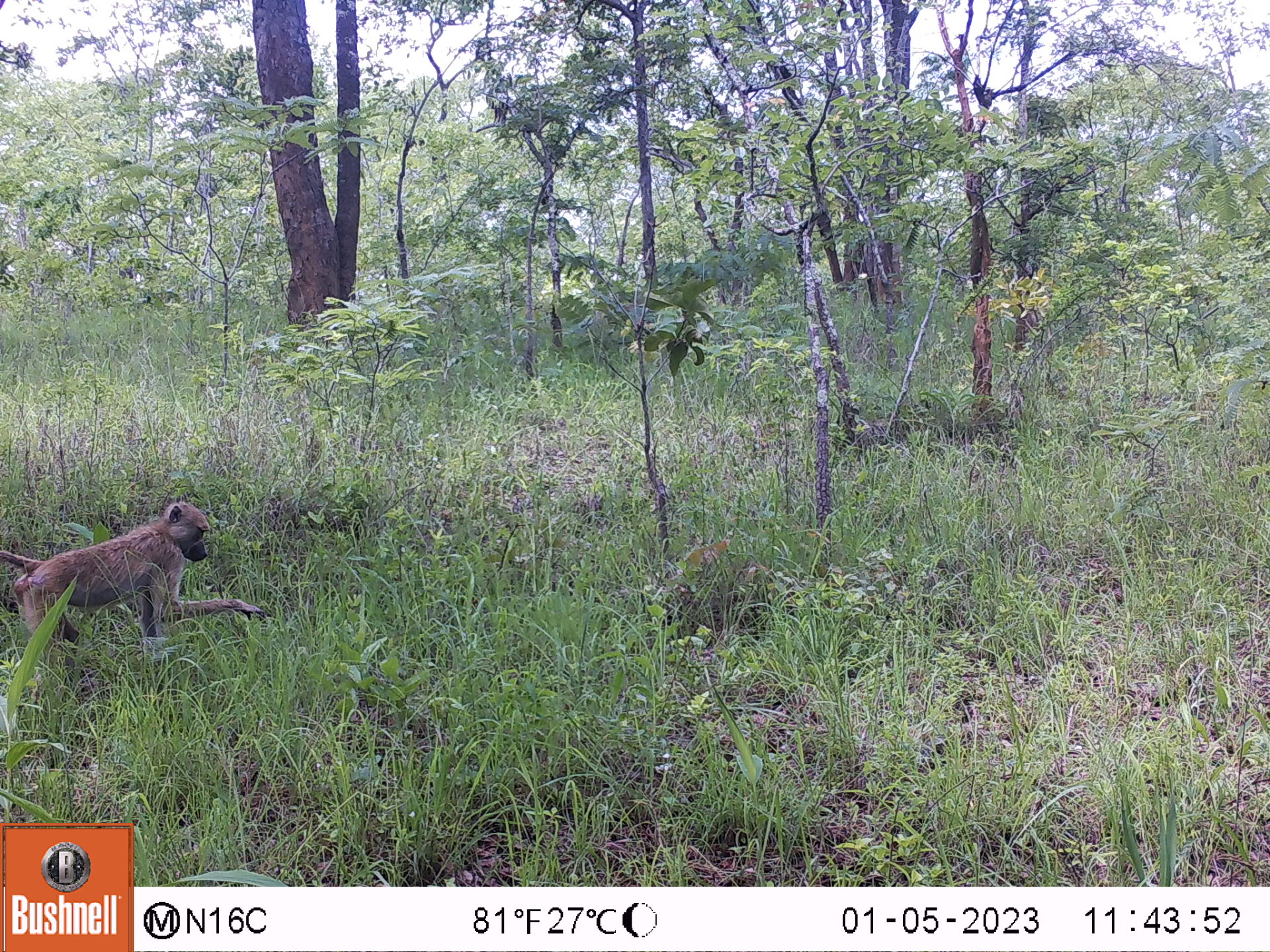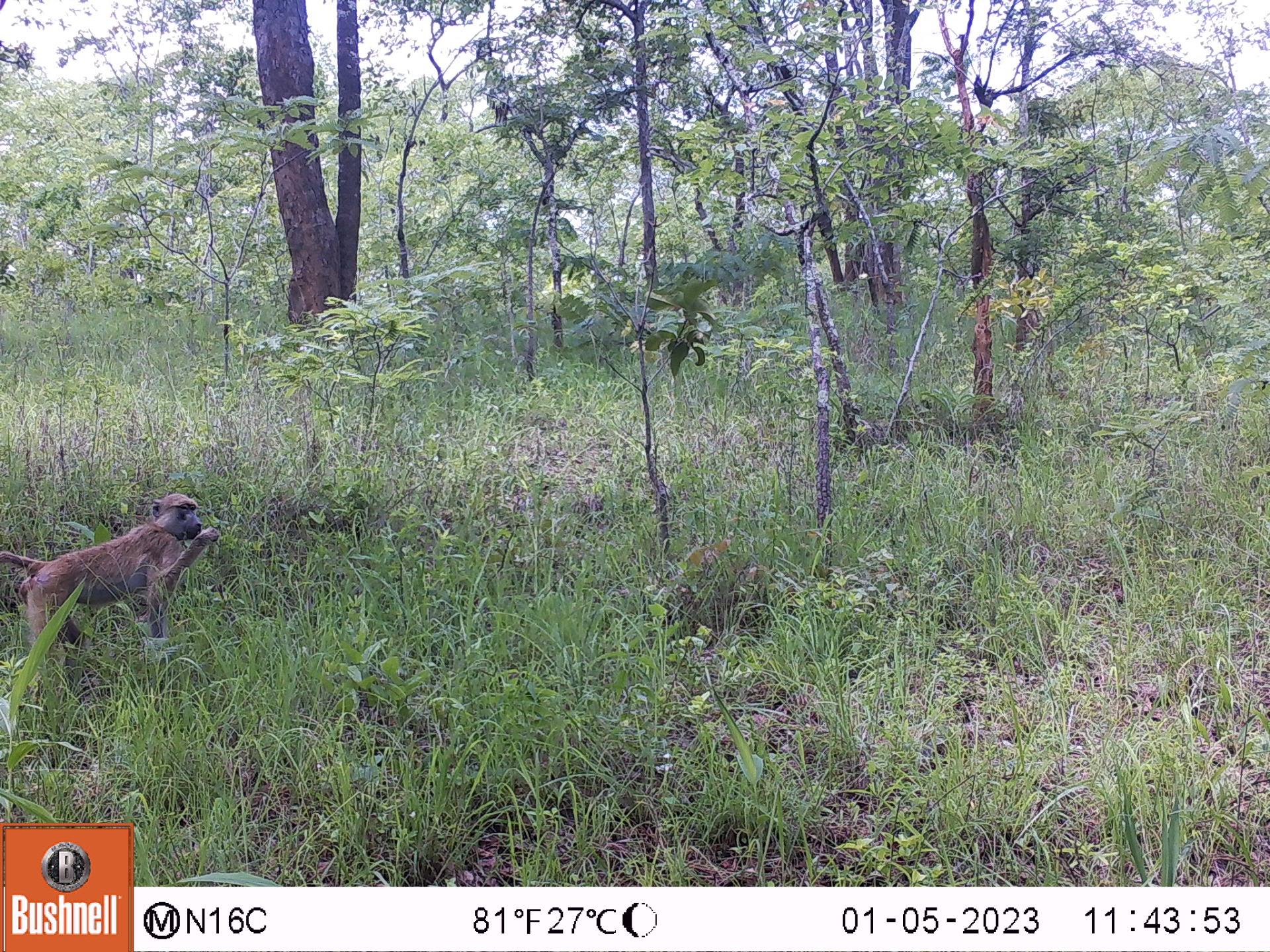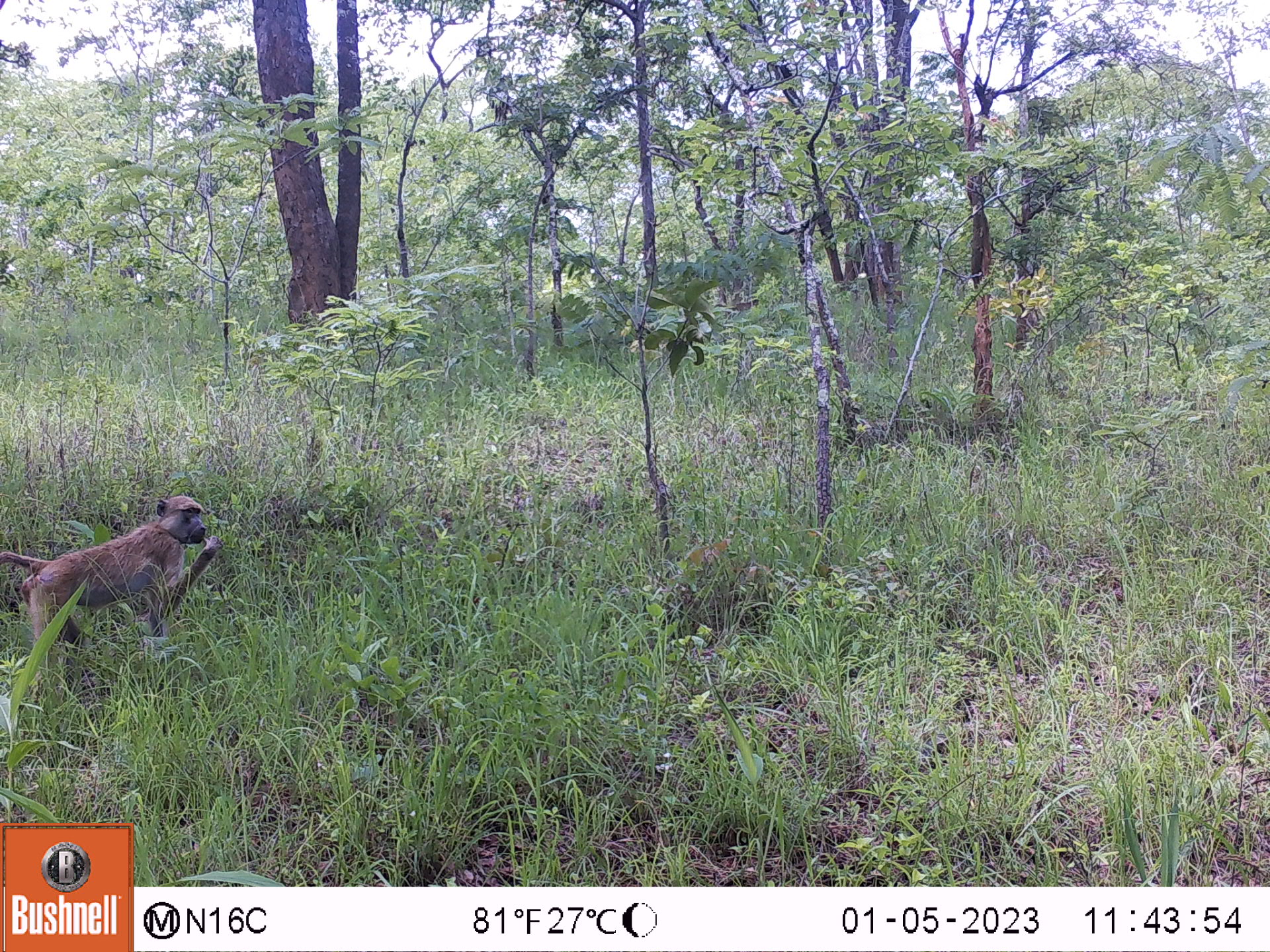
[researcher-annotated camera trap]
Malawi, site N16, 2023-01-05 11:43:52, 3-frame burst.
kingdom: Animalia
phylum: Chordata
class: Mammalia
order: Primates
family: Cercopithecidae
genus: Papio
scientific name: Papio cynocephalus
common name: yellow baboon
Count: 1.